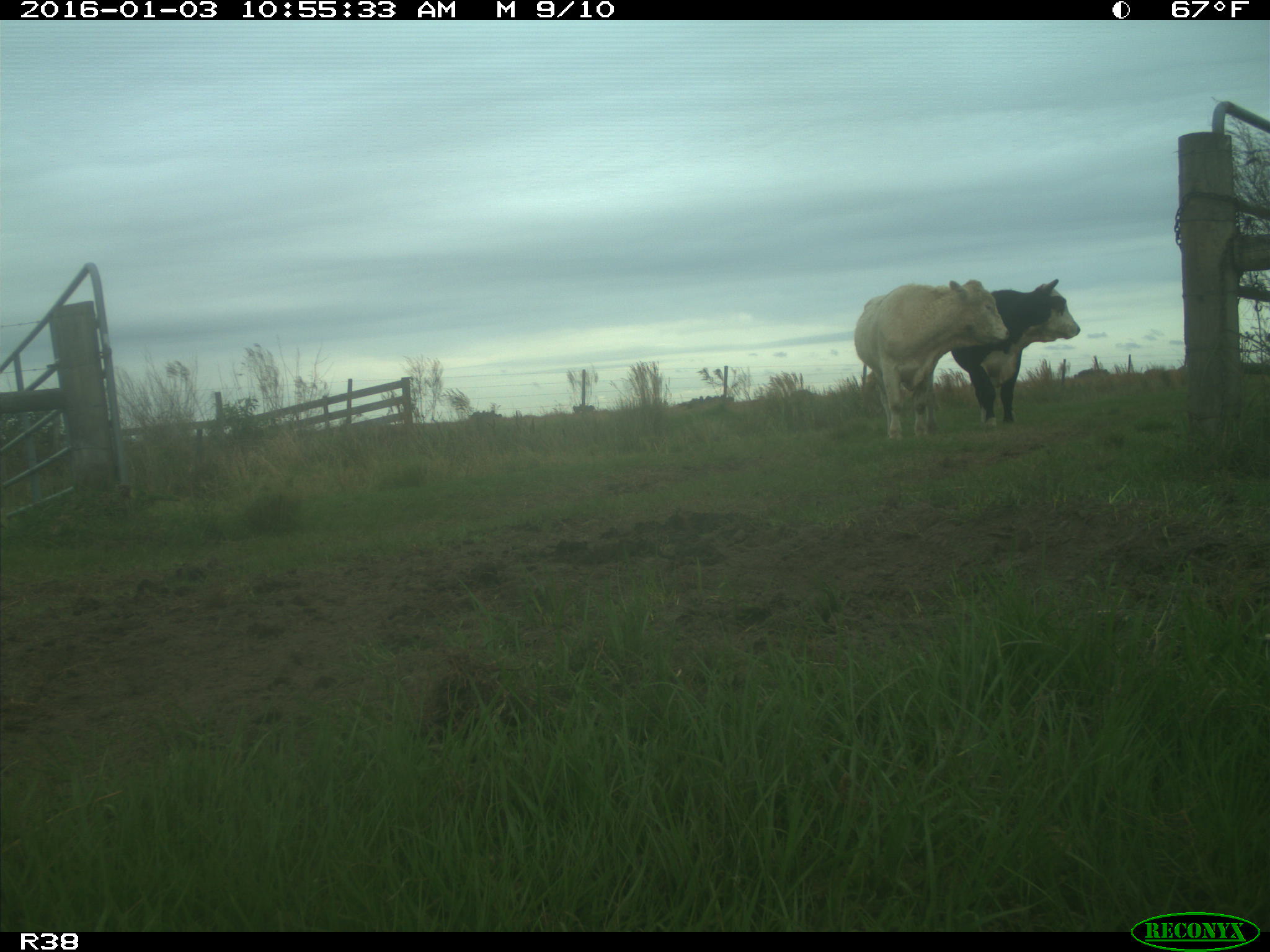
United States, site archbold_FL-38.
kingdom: Animalia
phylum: Chordata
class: Mammalia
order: Artiodactyla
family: Bovidae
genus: Bos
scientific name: Bos taurus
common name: domestic cow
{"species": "Bos taurus (domestic cow)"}